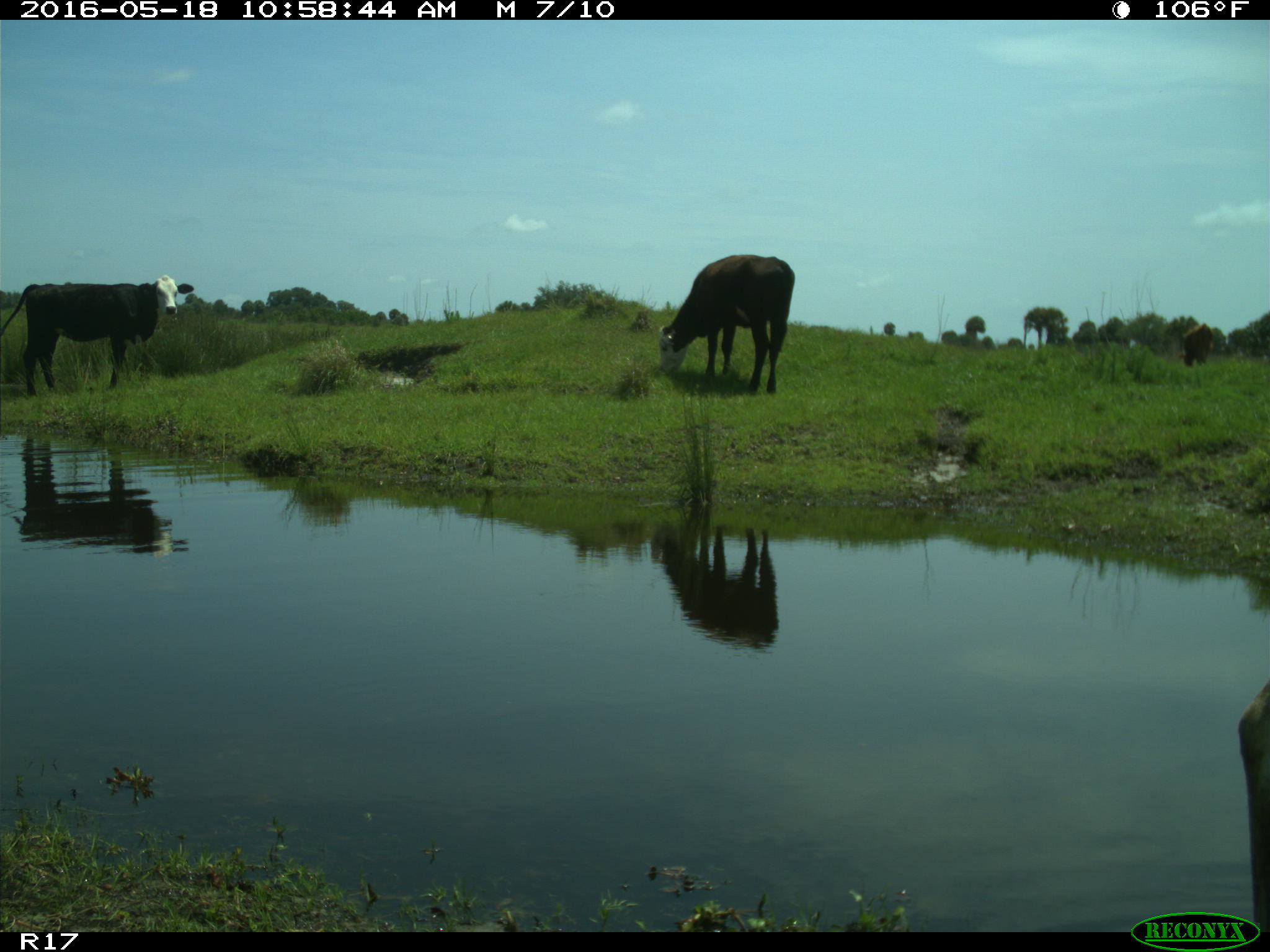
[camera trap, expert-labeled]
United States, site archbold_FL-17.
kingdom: Animalia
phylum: Chordata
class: Mammalia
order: Artiodactyla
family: Bovidae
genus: Bos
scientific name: Bos taurus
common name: domestic cow